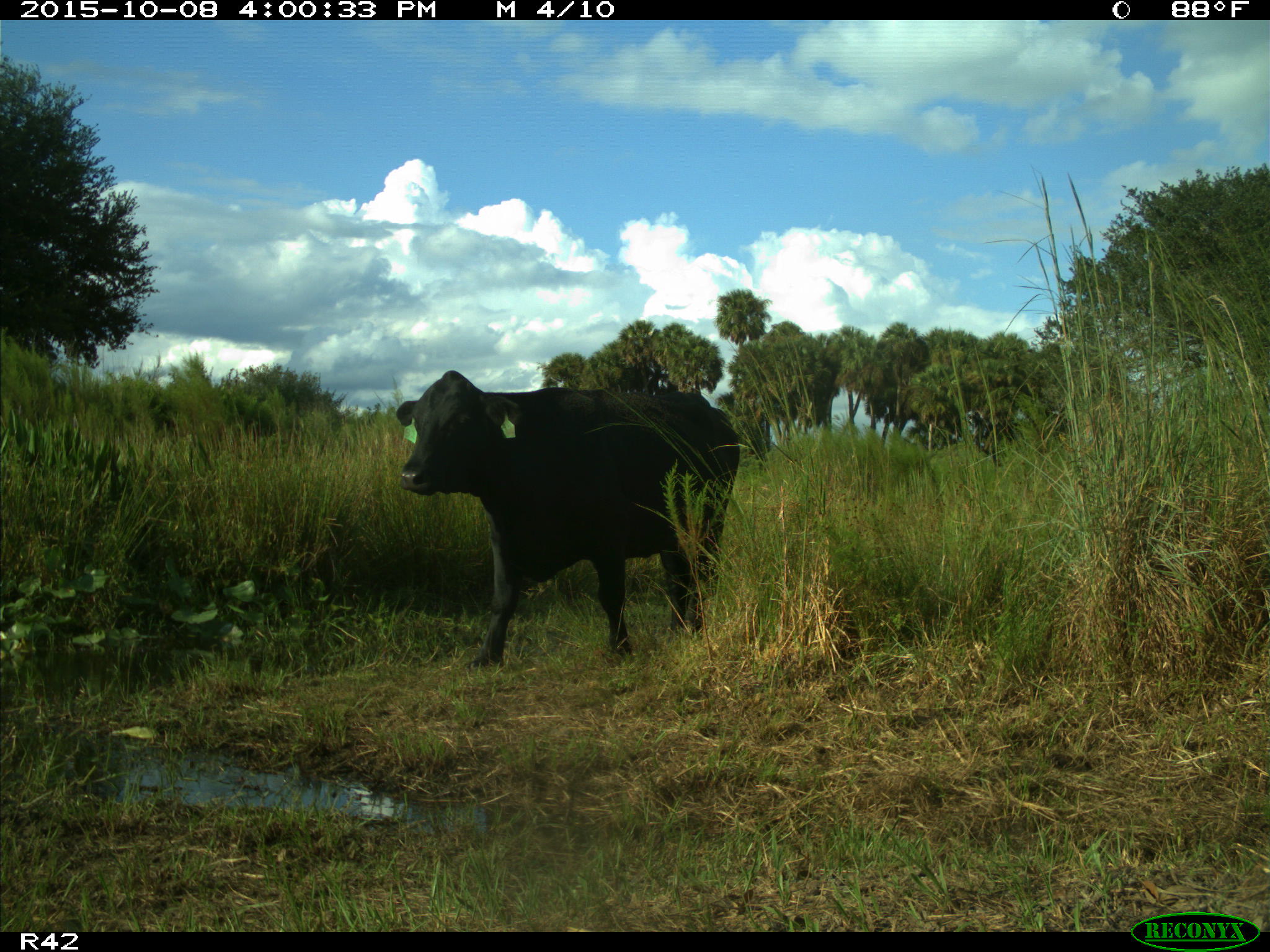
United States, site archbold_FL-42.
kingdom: Animalia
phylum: Chordata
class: Mammalia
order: Artiodactyla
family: Bovidae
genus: Bos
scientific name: Bos taurus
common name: domestic cow